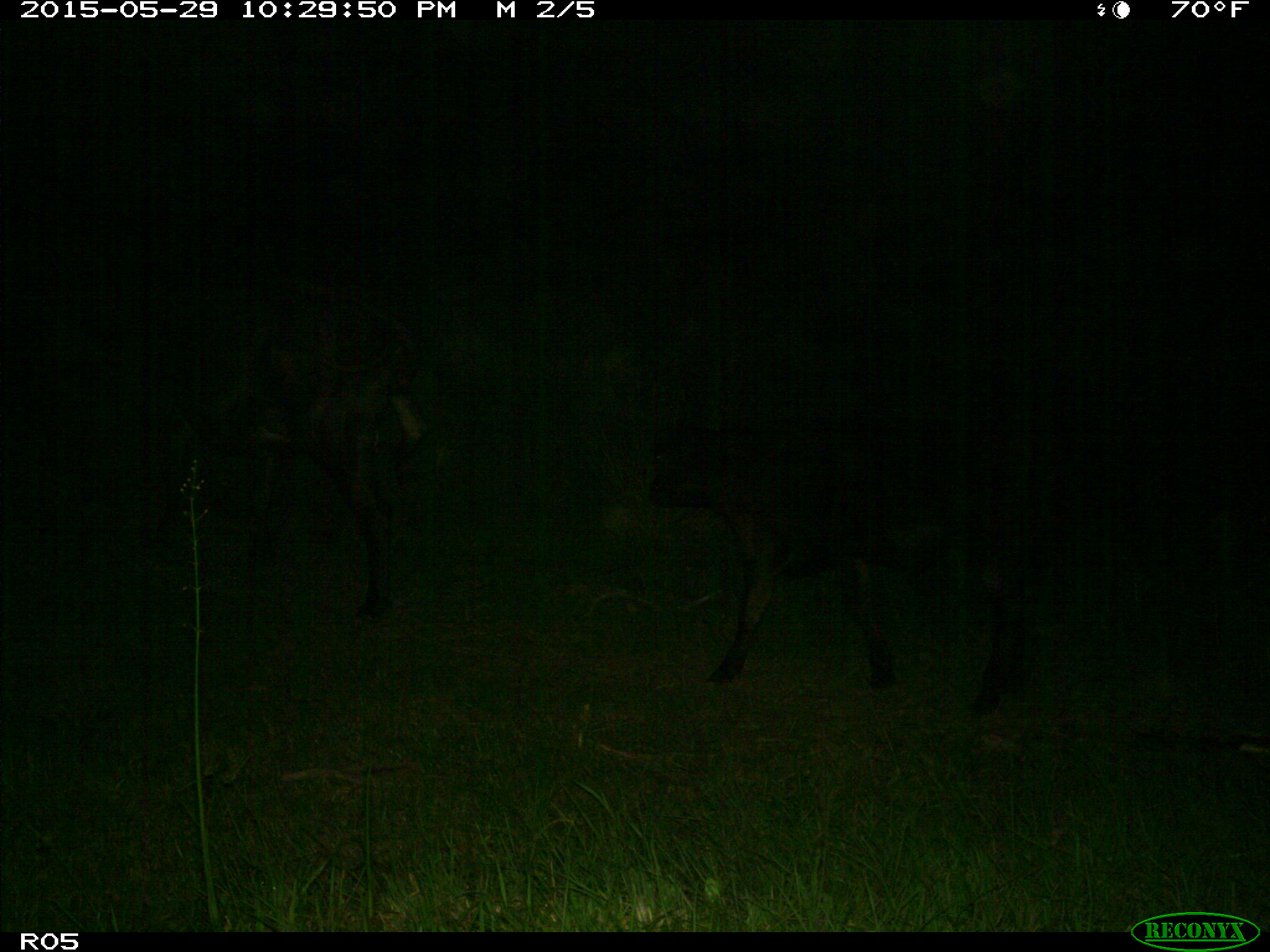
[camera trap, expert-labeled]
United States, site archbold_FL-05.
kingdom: Animalia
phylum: Chordata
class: Mammalia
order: Artiodactyla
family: Bovidae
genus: Bos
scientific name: Bos taurus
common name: domestic cow